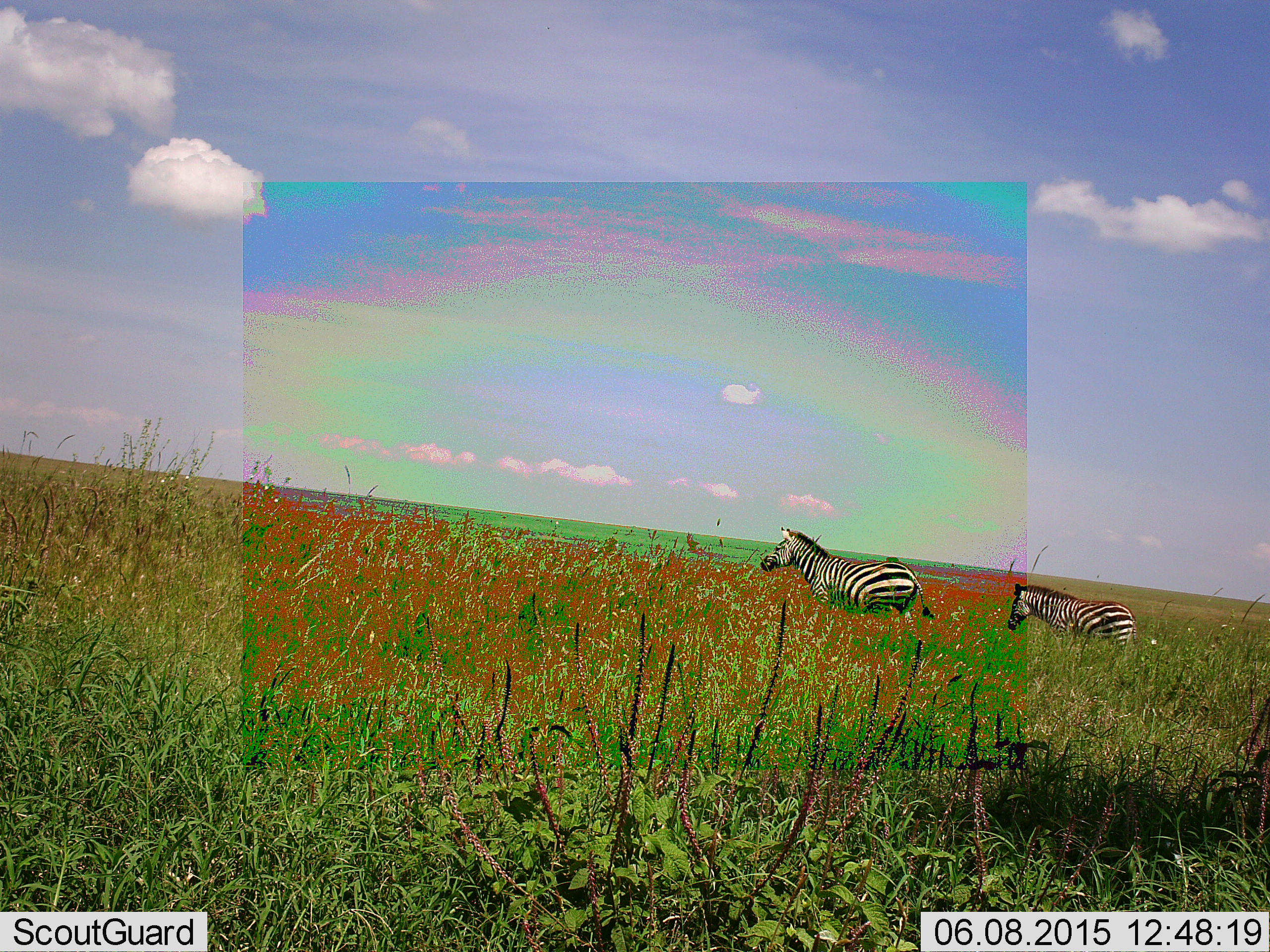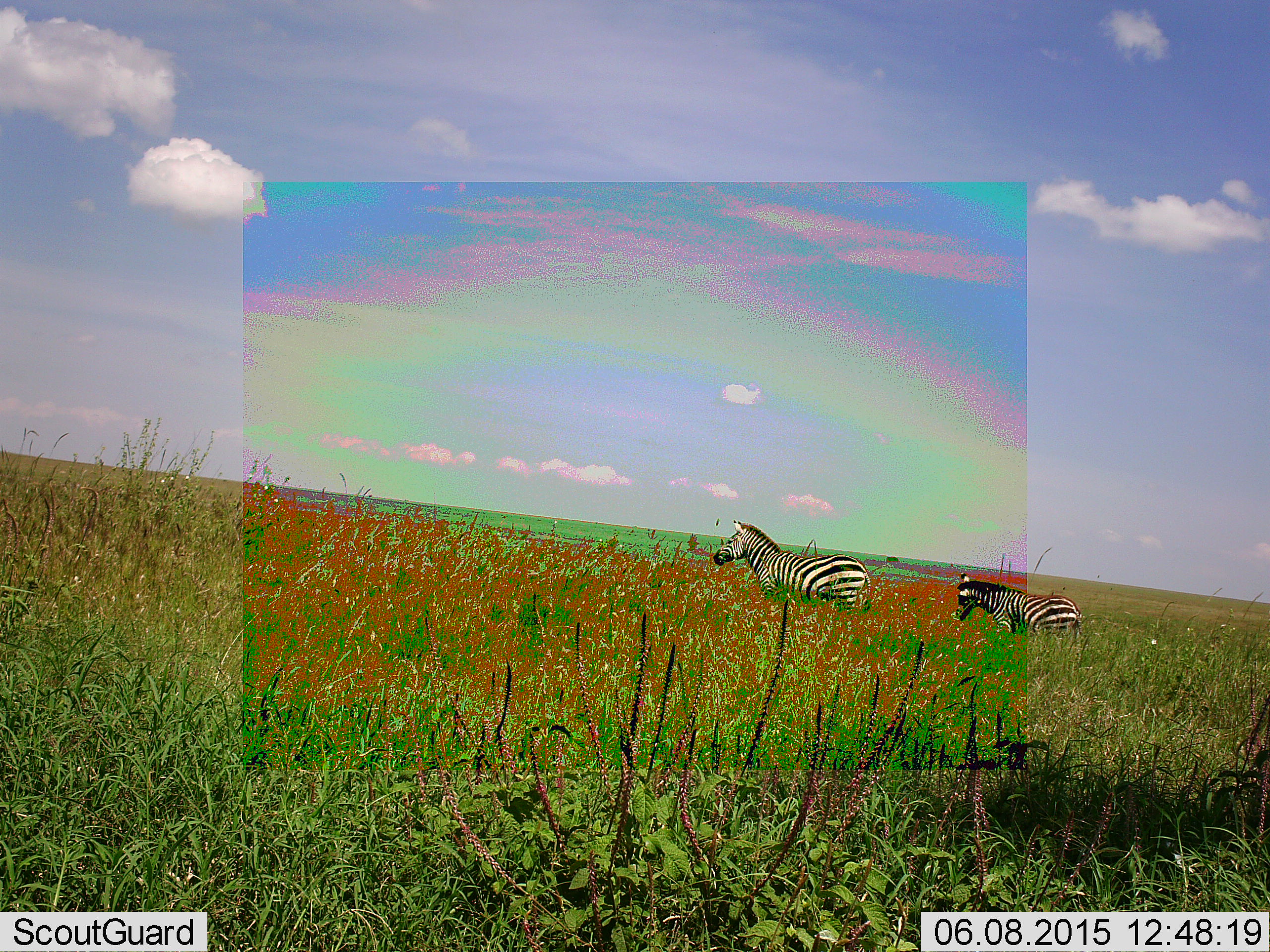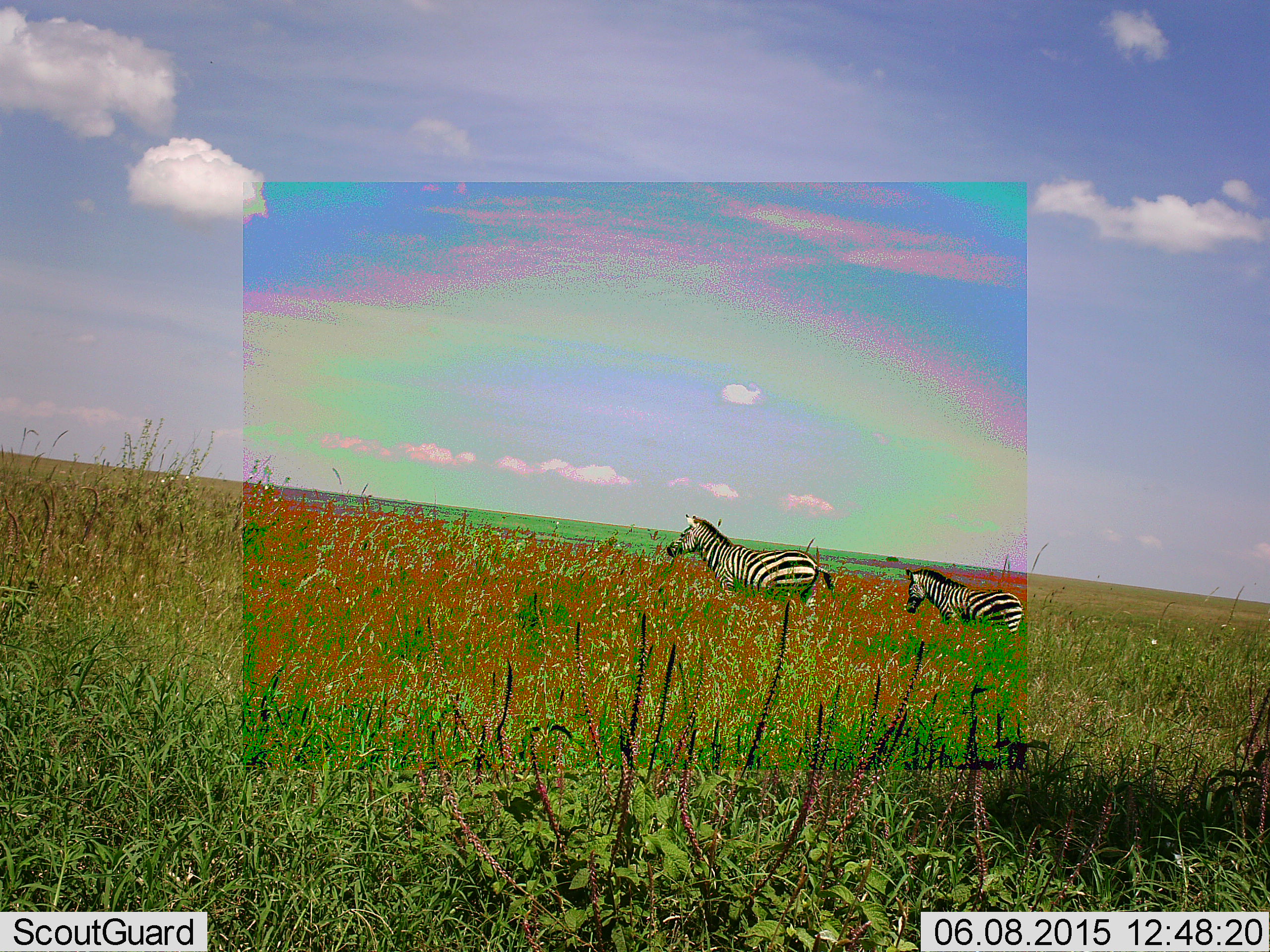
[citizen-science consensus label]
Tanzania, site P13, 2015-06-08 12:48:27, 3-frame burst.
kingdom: Animalia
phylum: Chordata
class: Mammalia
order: Perissodactyla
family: Equidae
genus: Equus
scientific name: Equus quagga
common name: plains zebra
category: zebra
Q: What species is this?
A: Zebra (plains zebra) (Equus quagga).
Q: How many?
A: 2.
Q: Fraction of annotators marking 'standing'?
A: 20%.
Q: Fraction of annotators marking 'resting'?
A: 0%.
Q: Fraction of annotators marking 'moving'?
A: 90%.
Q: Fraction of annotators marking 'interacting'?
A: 0%.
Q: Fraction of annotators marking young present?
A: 20%.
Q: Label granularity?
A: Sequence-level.